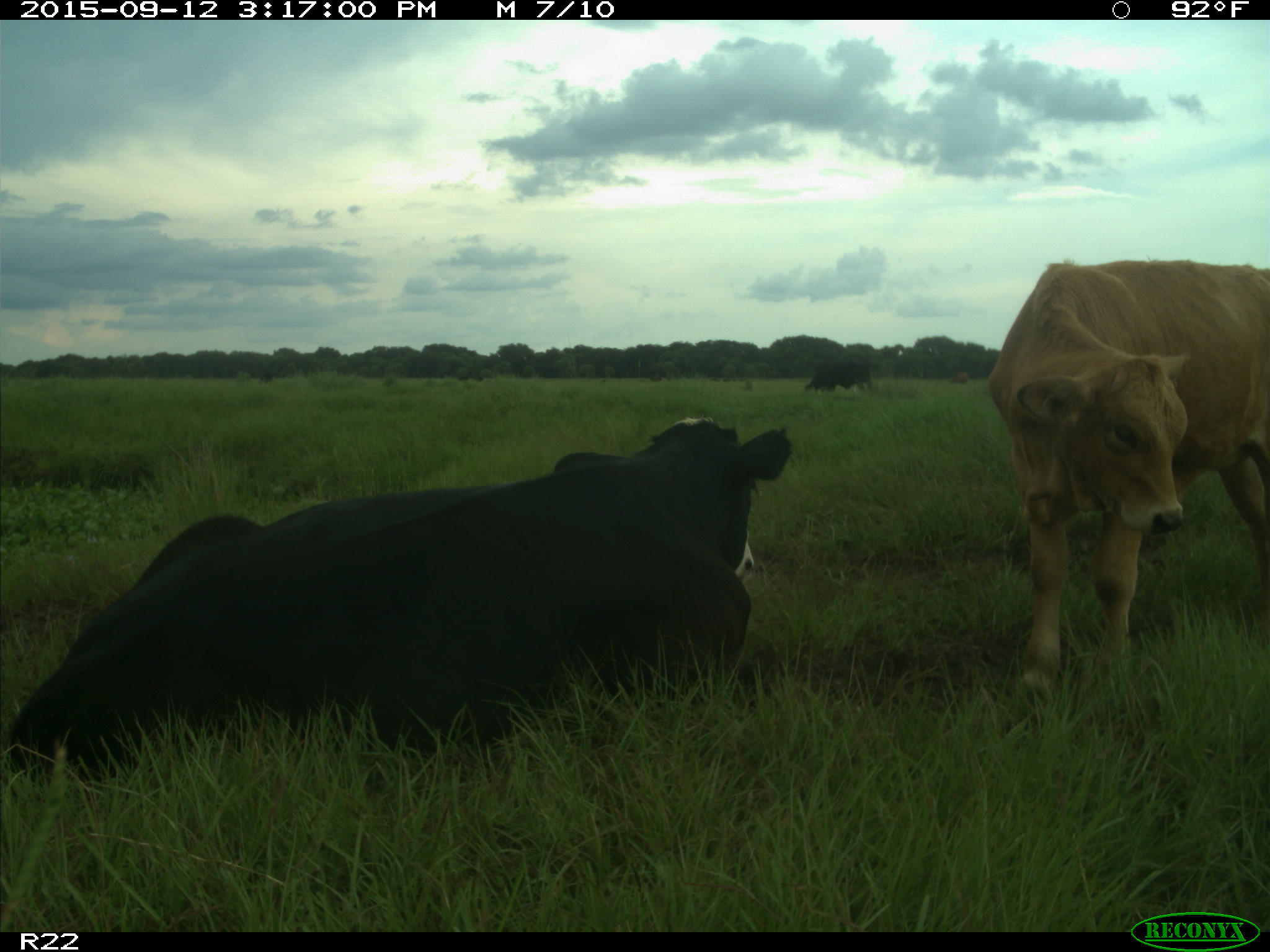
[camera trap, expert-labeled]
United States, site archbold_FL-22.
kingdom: Animalia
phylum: Chordata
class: Mammalia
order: Artiodactyla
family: Bovidae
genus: Bos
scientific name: Bos taurus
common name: domestic cow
Bos taurus (domestic cow).